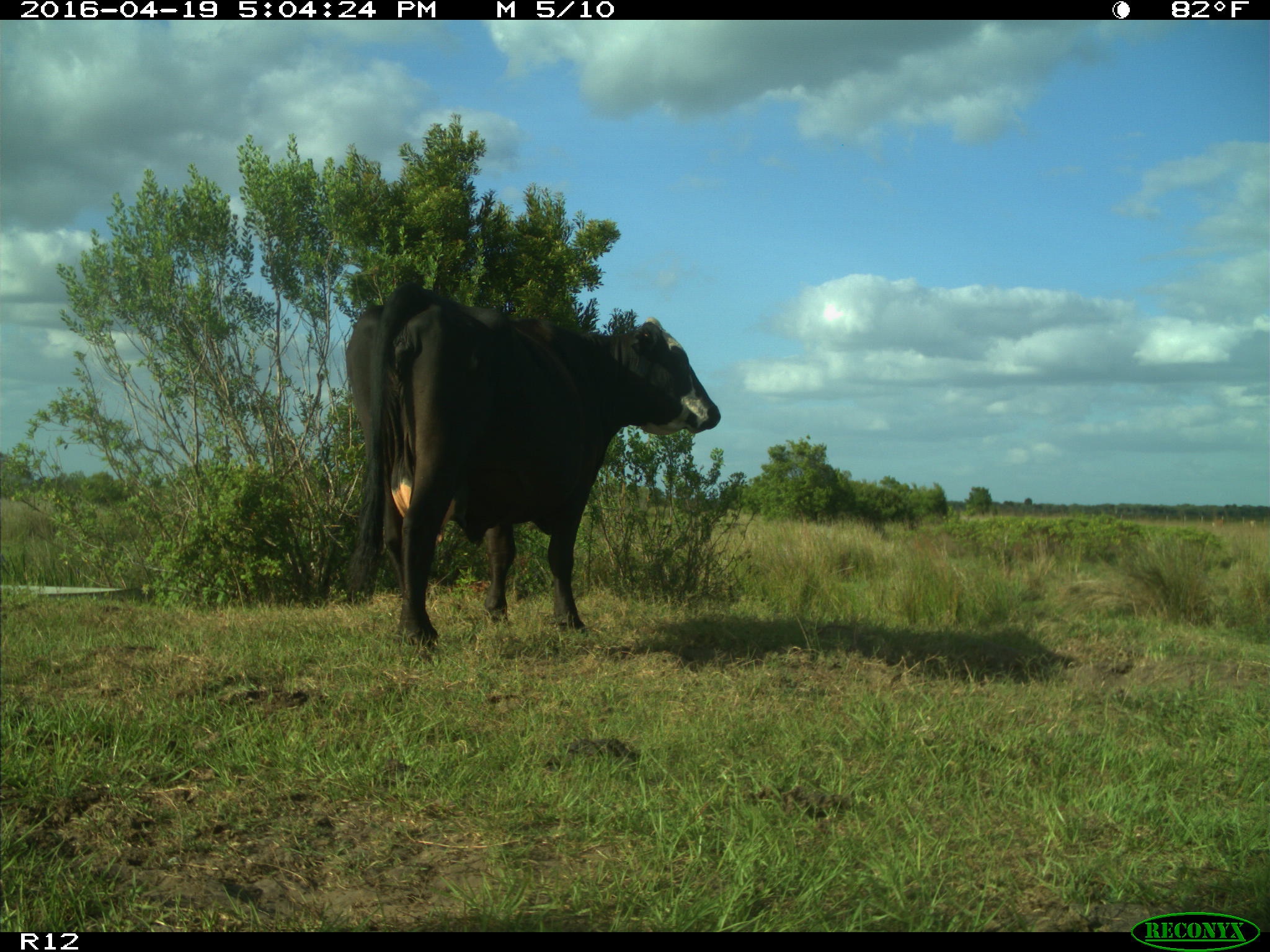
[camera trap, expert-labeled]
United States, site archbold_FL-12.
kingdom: Animalia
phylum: Chordata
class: Mammalia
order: Artiodactyla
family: Bovidae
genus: Bos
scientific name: Bos taurus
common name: domestic cow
Bos taurus (domestic cow).